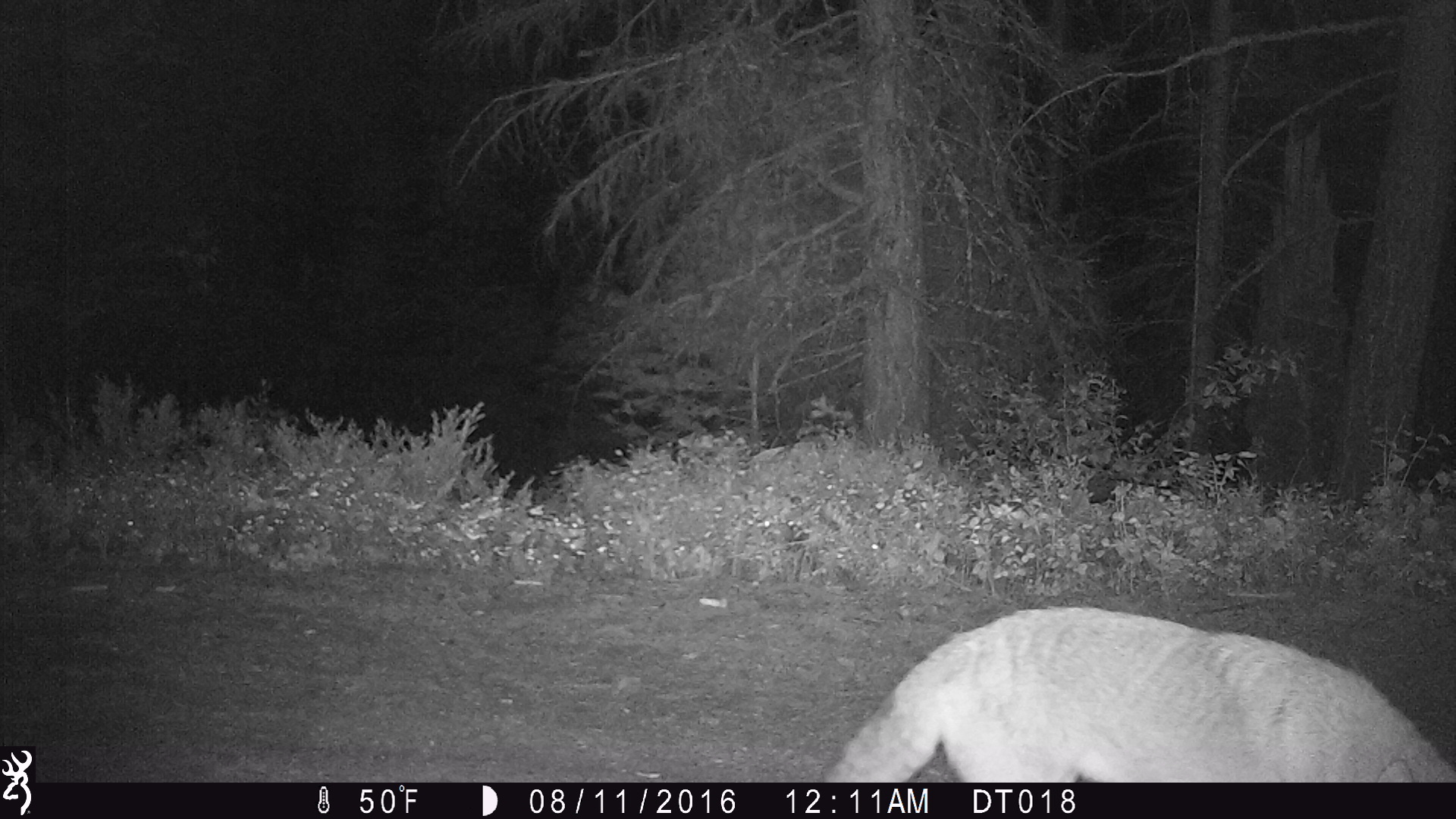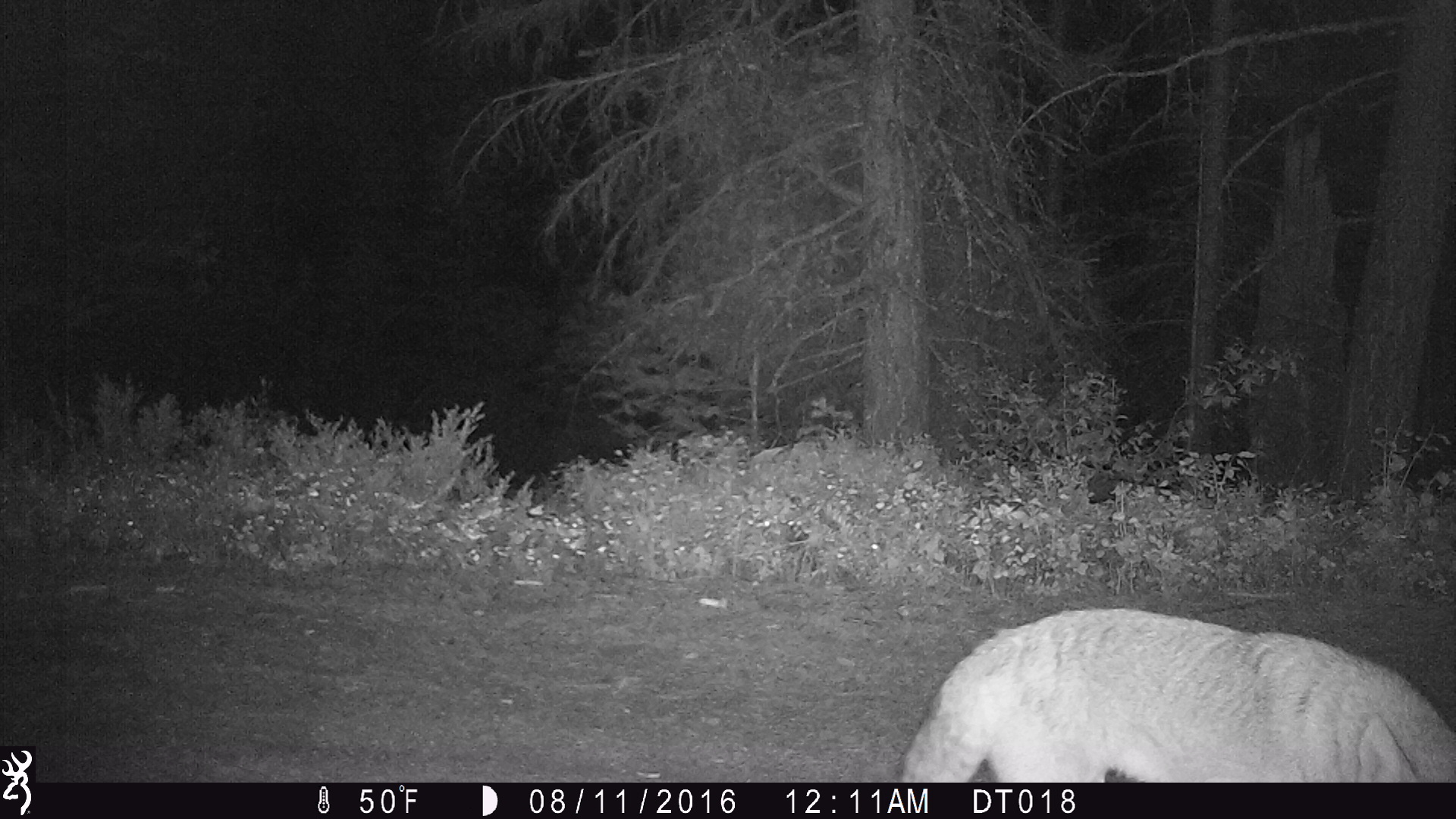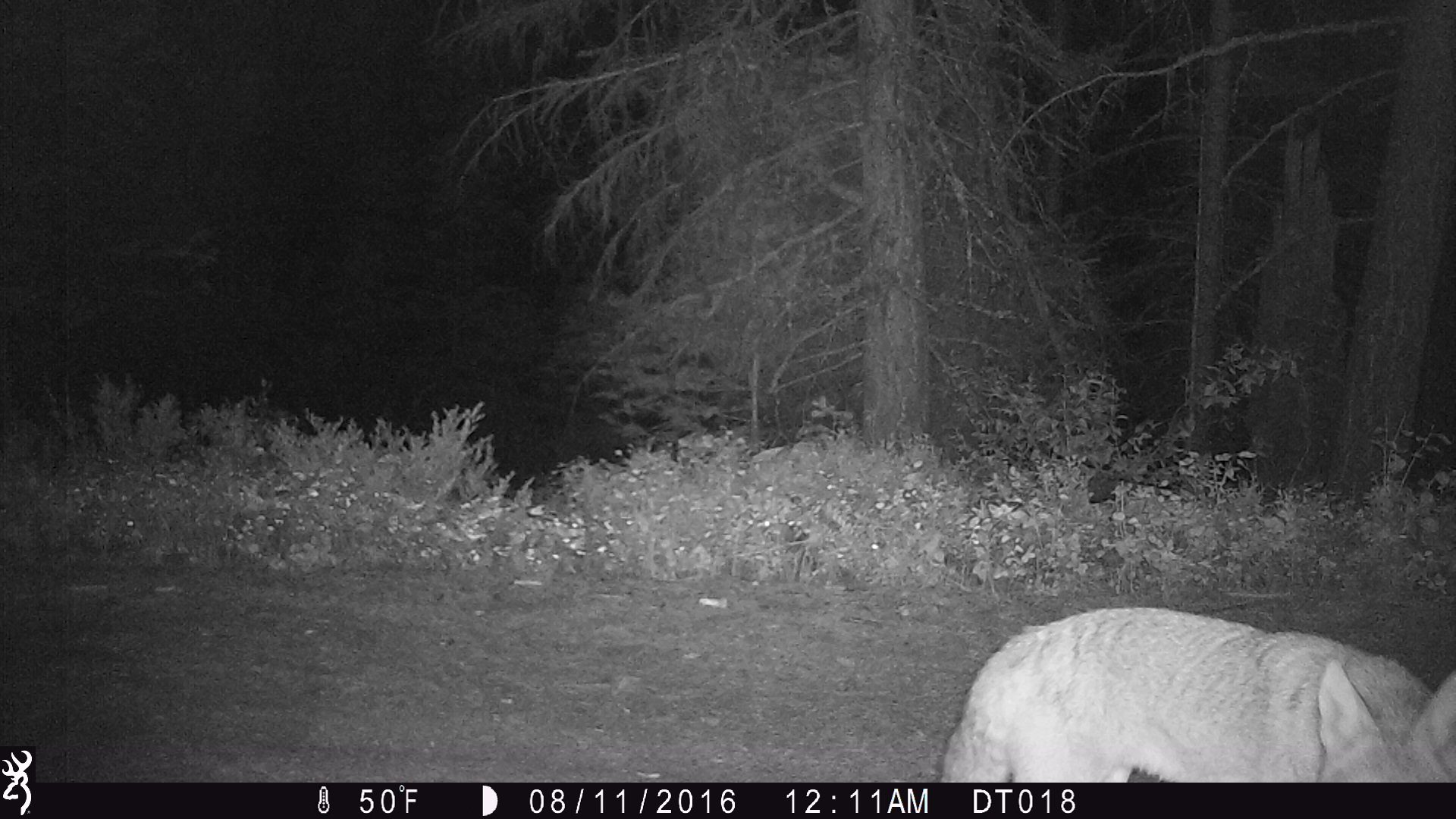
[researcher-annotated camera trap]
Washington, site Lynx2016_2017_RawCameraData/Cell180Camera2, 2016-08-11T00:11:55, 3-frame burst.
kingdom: Animalia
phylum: Chordata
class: Mammalia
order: Carnivora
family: Canidae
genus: Canis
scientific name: Canis latrans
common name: coyote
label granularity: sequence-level